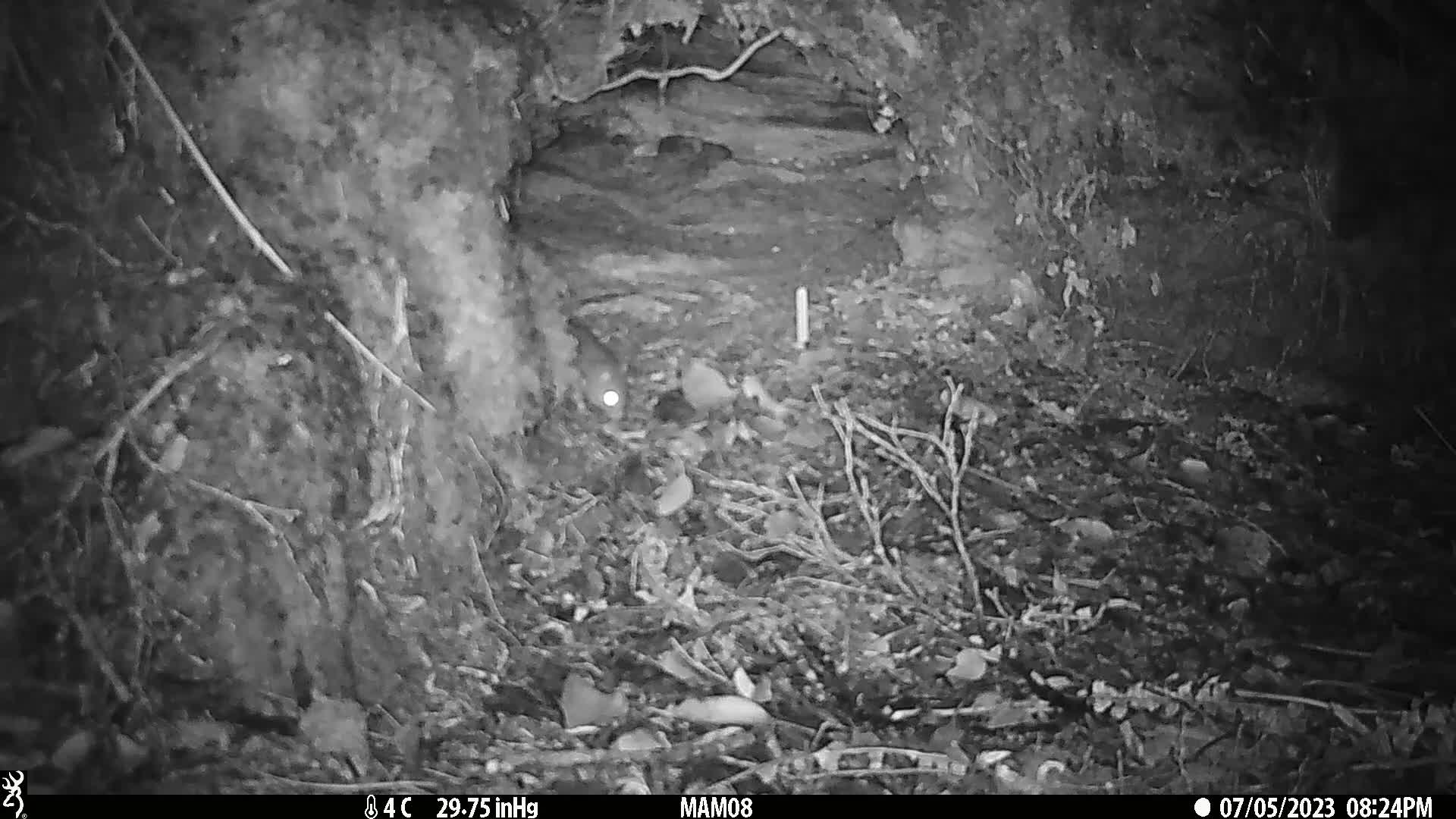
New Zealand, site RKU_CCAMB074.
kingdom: Animalia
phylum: Chordata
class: Mammalia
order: Rodentia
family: Muridae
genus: Rattus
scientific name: Rattus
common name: rat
Rat (Rattus).